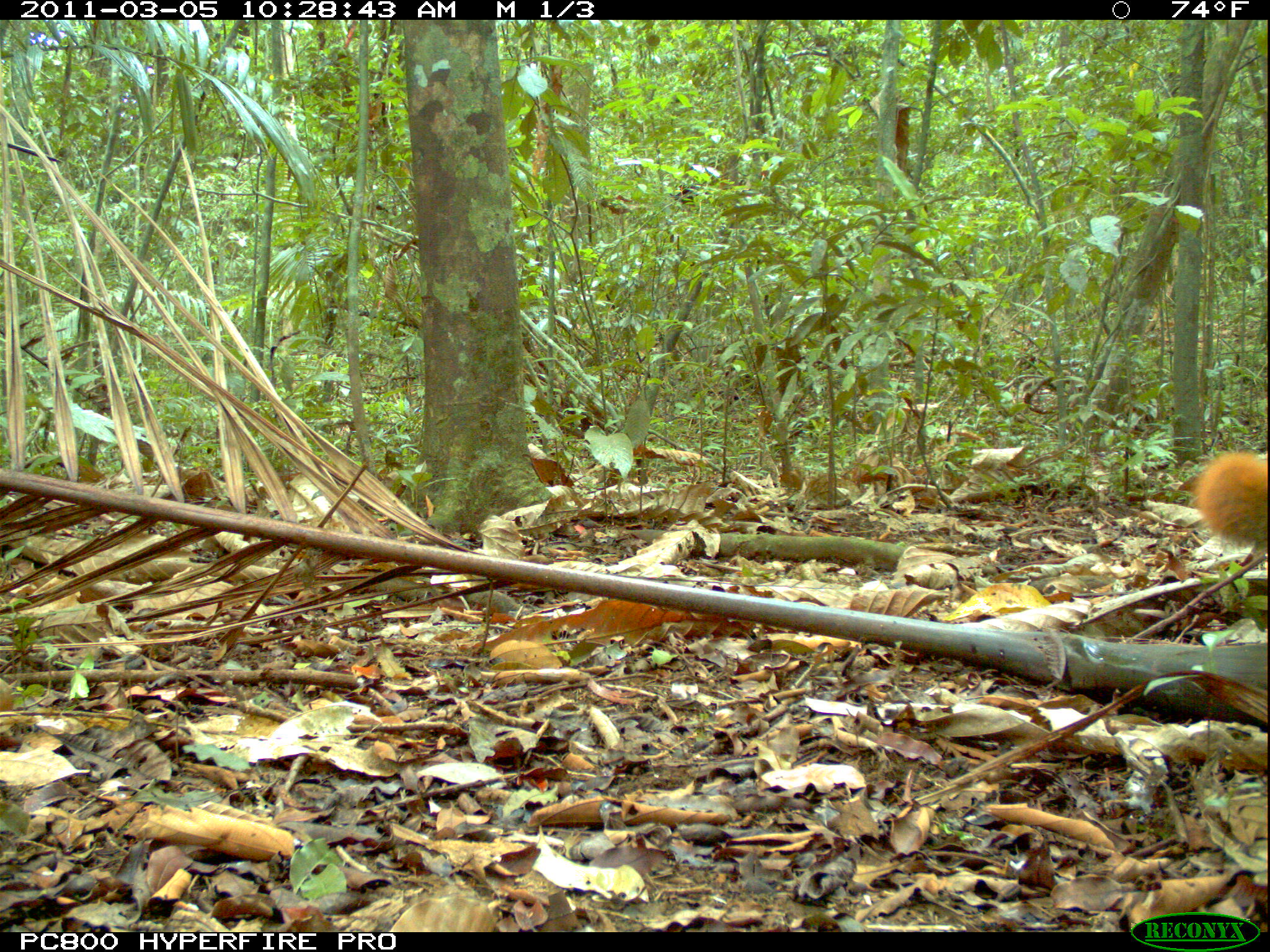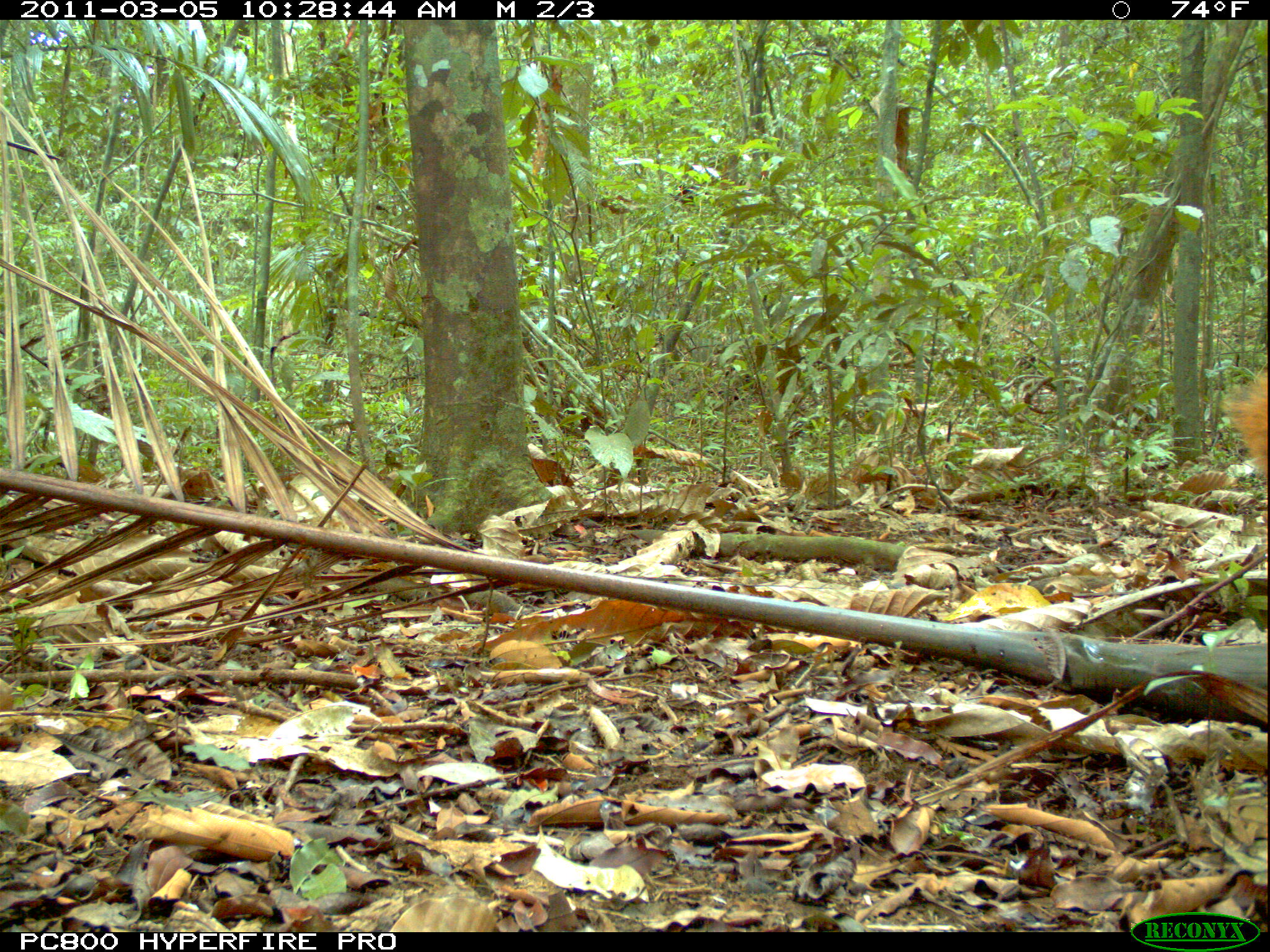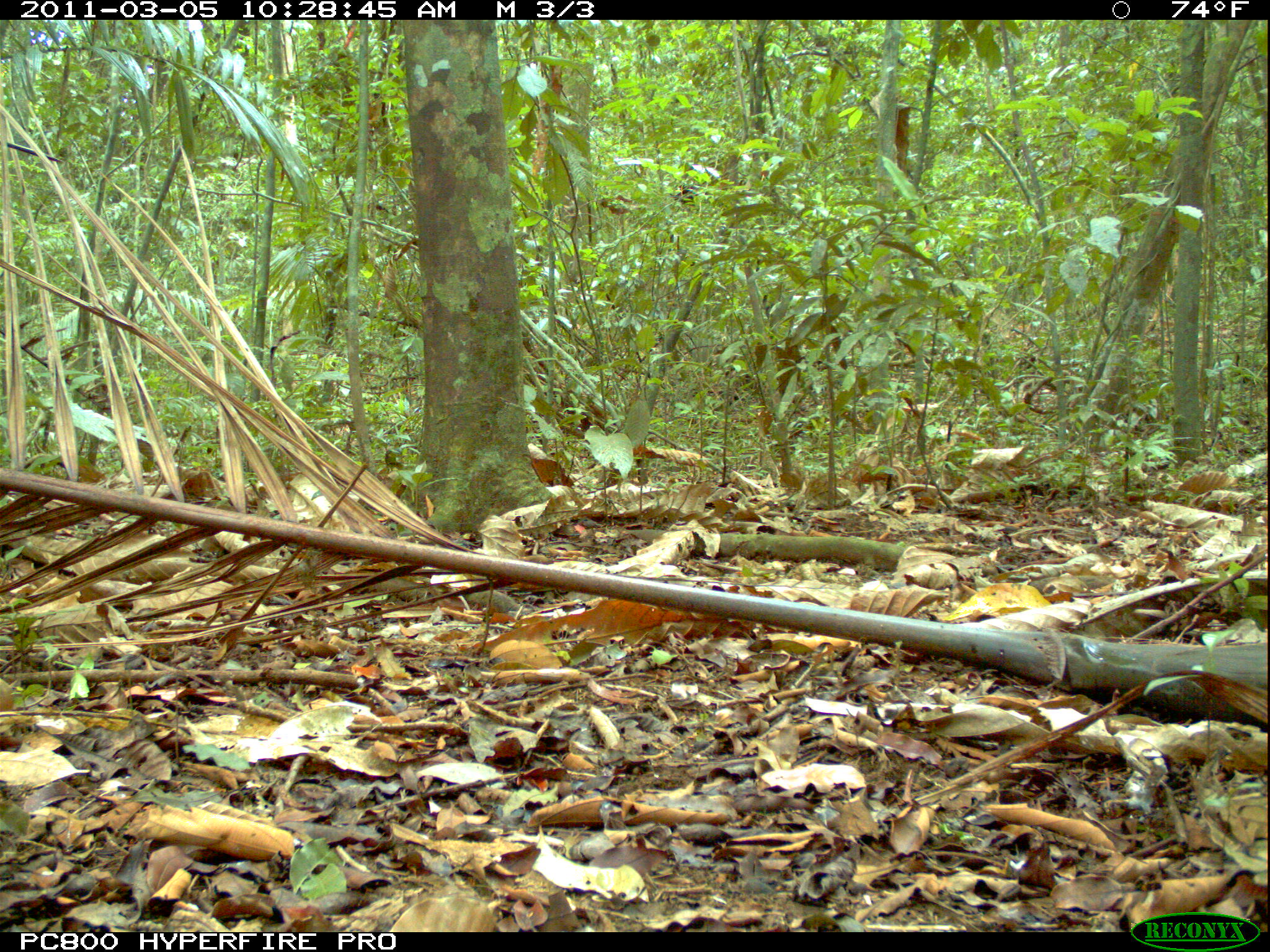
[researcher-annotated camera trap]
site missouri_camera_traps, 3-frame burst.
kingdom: Animalia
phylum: Chordata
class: Mammalia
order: Rodentia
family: Sciuridae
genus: Tamiasciurus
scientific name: Tamiasciurus hudsonicus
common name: red squirrel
Red squirrel (Tamiasciurus hudsonicus). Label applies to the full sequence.